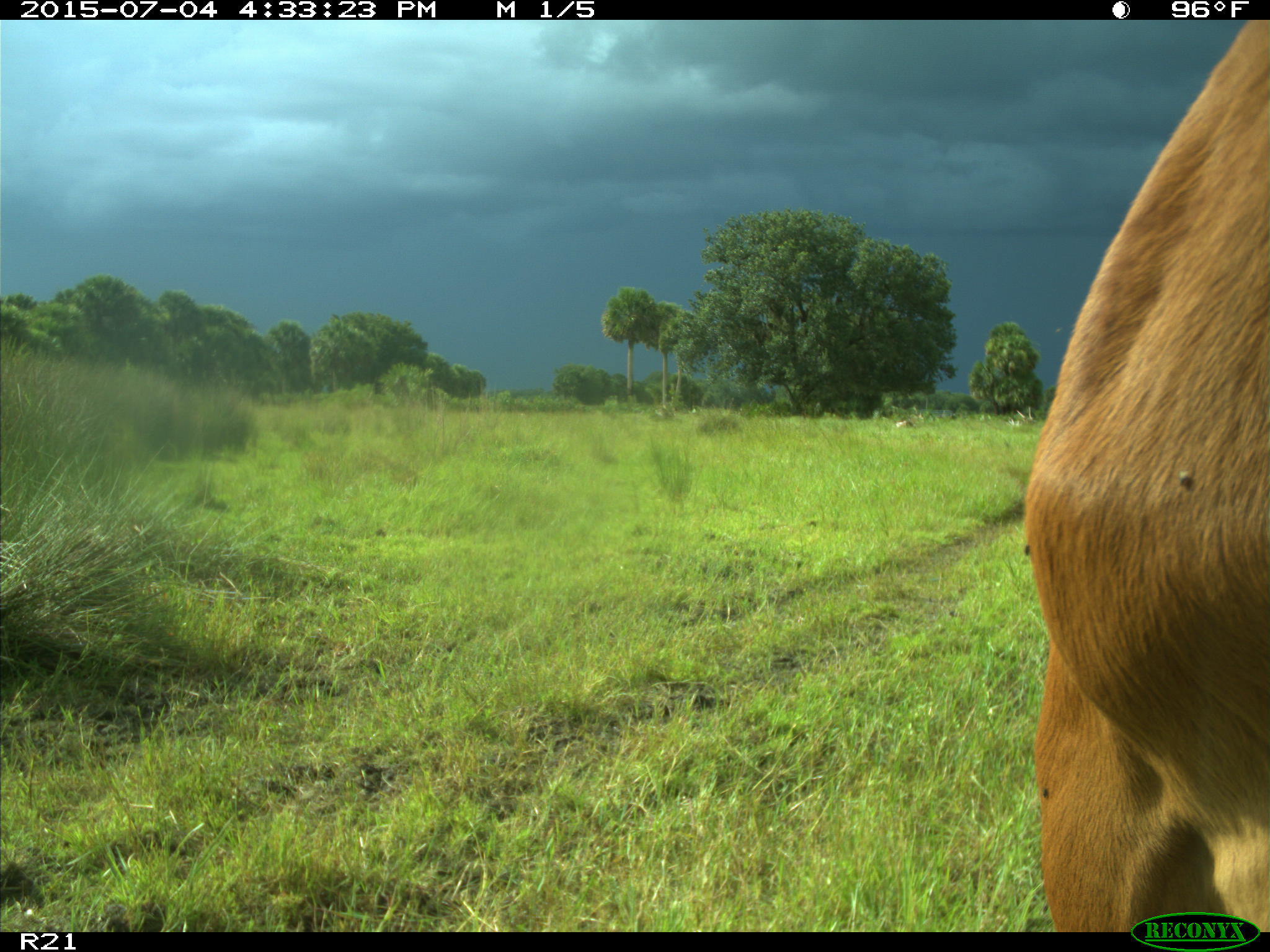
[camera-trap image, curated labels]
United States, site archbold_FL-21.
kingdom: Animalia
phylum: Chordata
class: Mammalia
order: Artiodactyla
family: Bovidae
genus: Bos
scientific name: Bos taurus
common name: domestic cow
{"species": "Bos taurus (domestic cow)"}